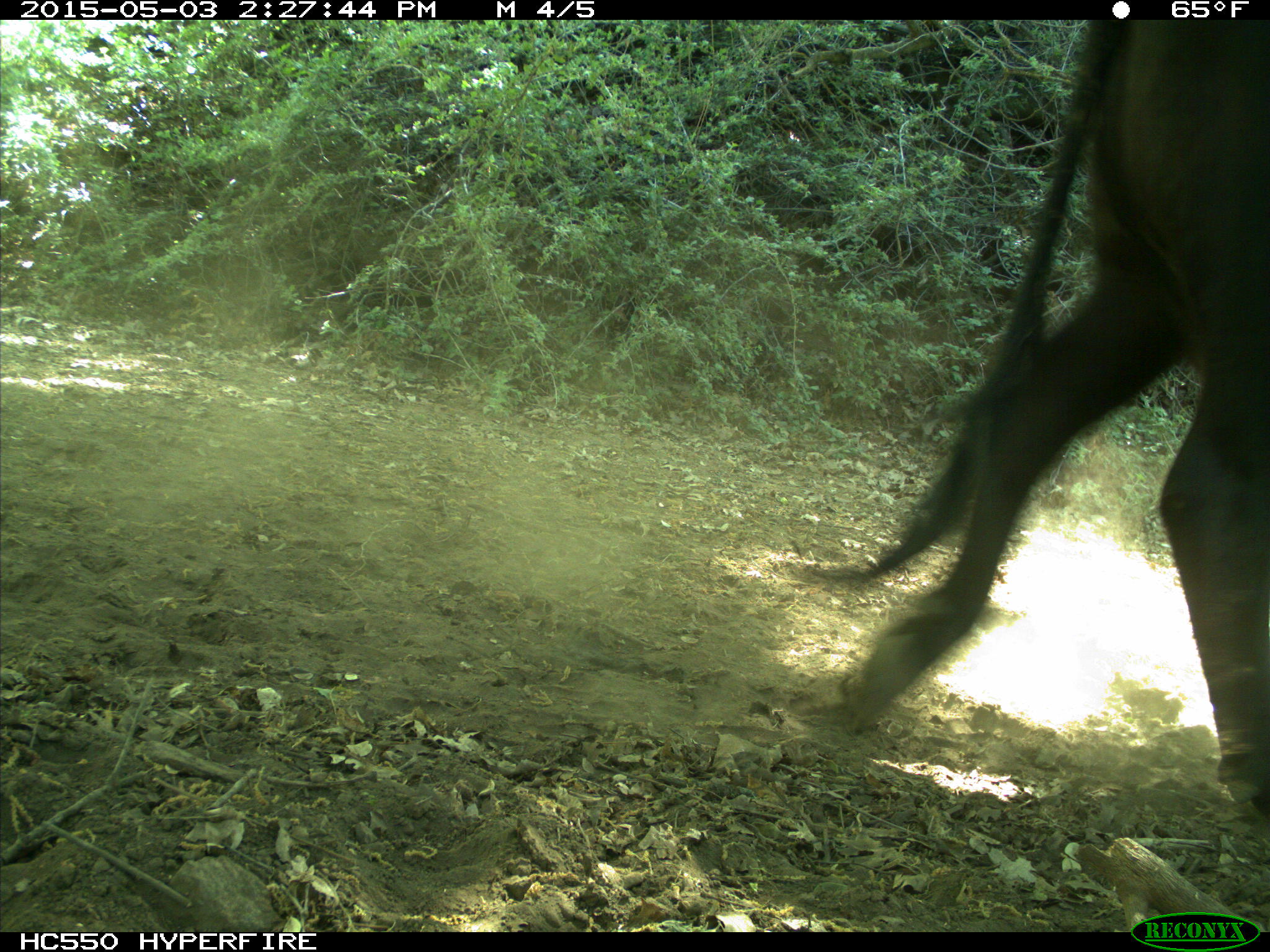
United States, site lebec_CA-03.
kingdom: Animalia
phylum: Chordata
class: Mammalia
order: Artiodactyla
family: Bovidae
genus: Bos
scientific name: Bos taurus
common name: domestic cow